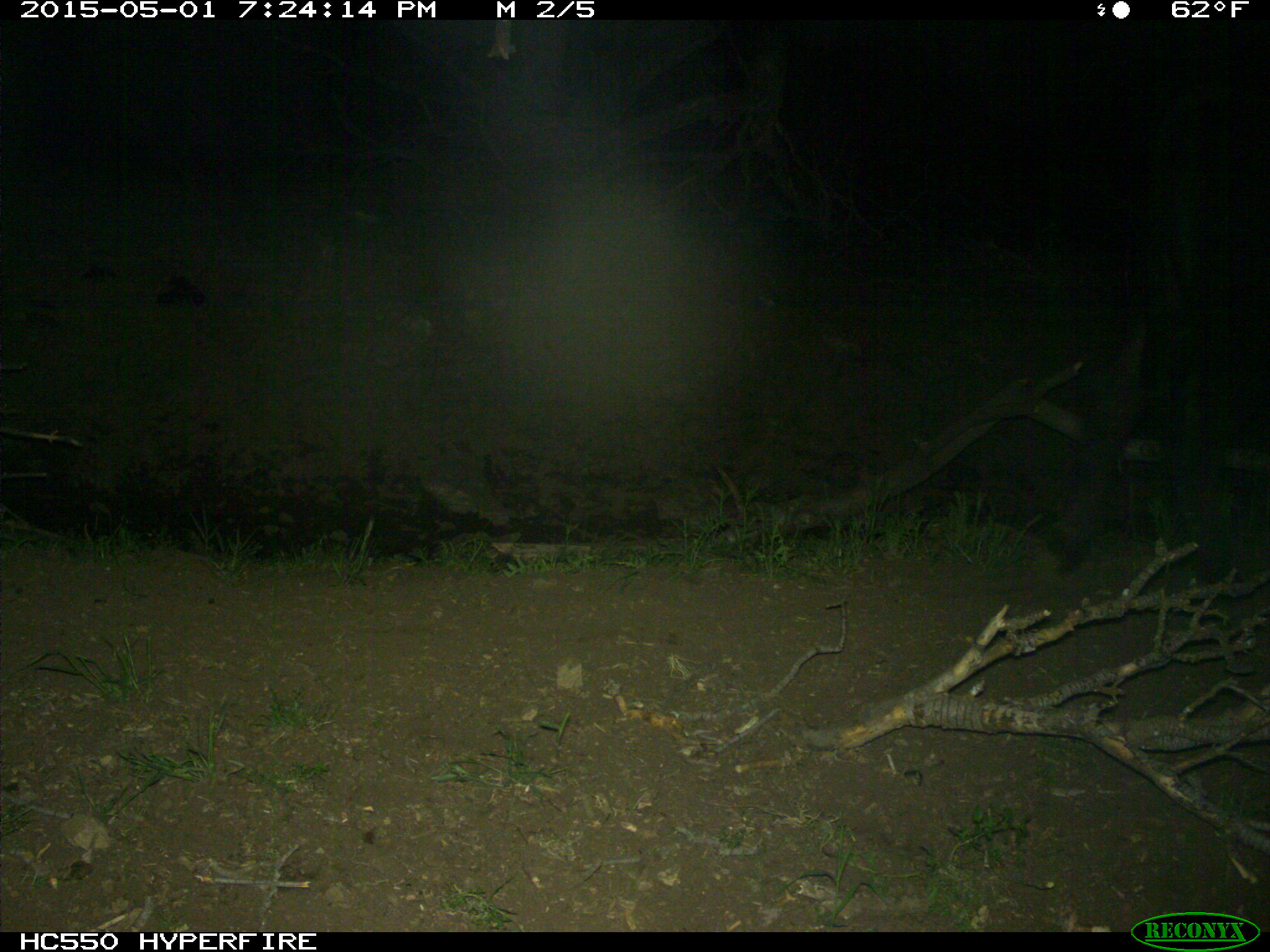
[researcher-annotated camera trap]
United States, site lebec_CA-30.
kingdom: Animalia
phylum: Chordata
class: Mammalia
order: Artiodactyla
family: Bovidae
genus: Bos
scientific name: Bos taurus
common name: domestic cow